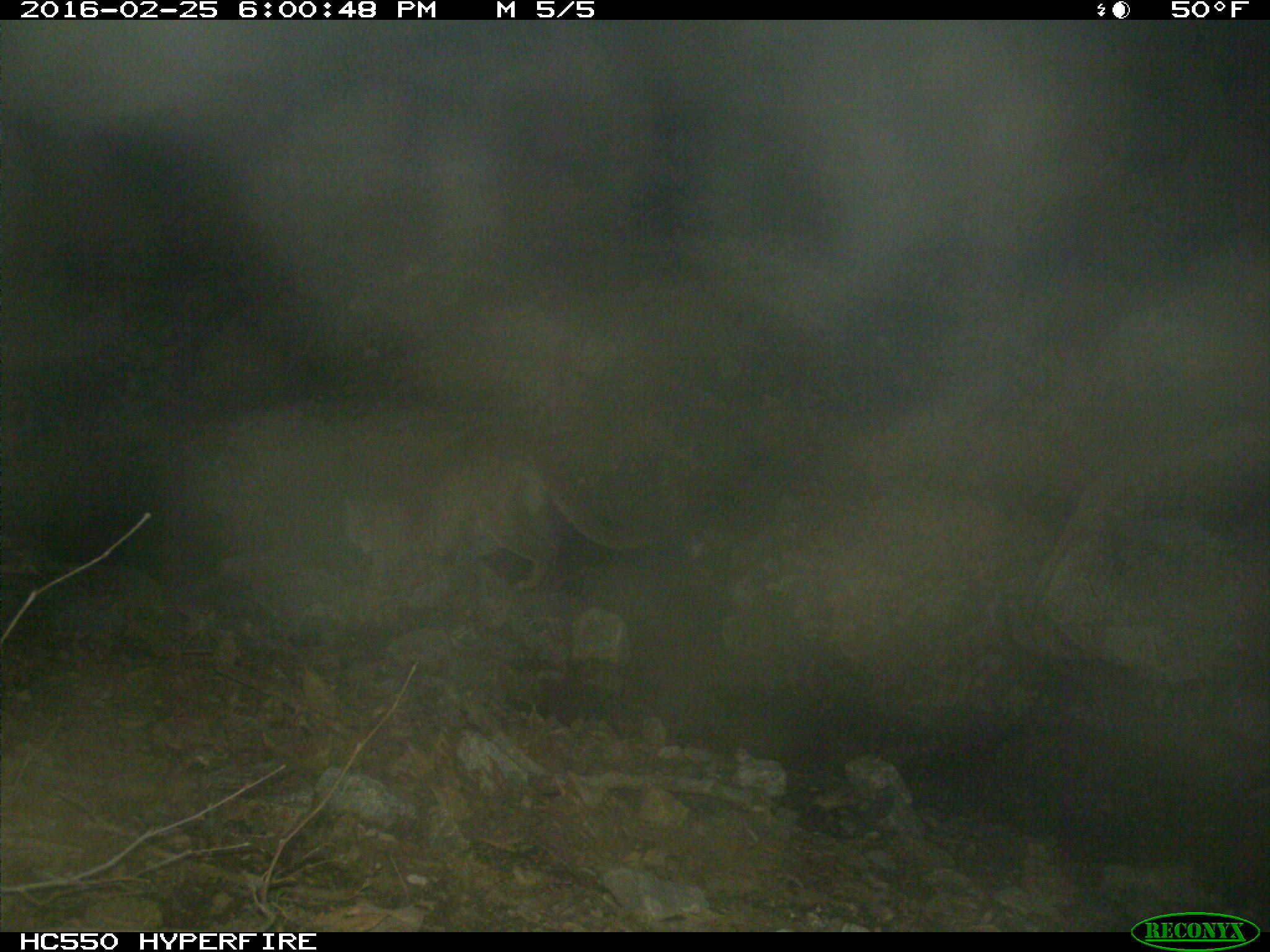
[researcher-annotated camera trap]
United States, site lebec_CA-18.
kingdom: Animalia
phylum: Chordata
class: Mammalia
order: Carnivora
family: Felidae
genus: Puma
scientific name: Puma concolor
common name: mountain lion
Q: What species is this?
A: Puma concolor (mountain lion).